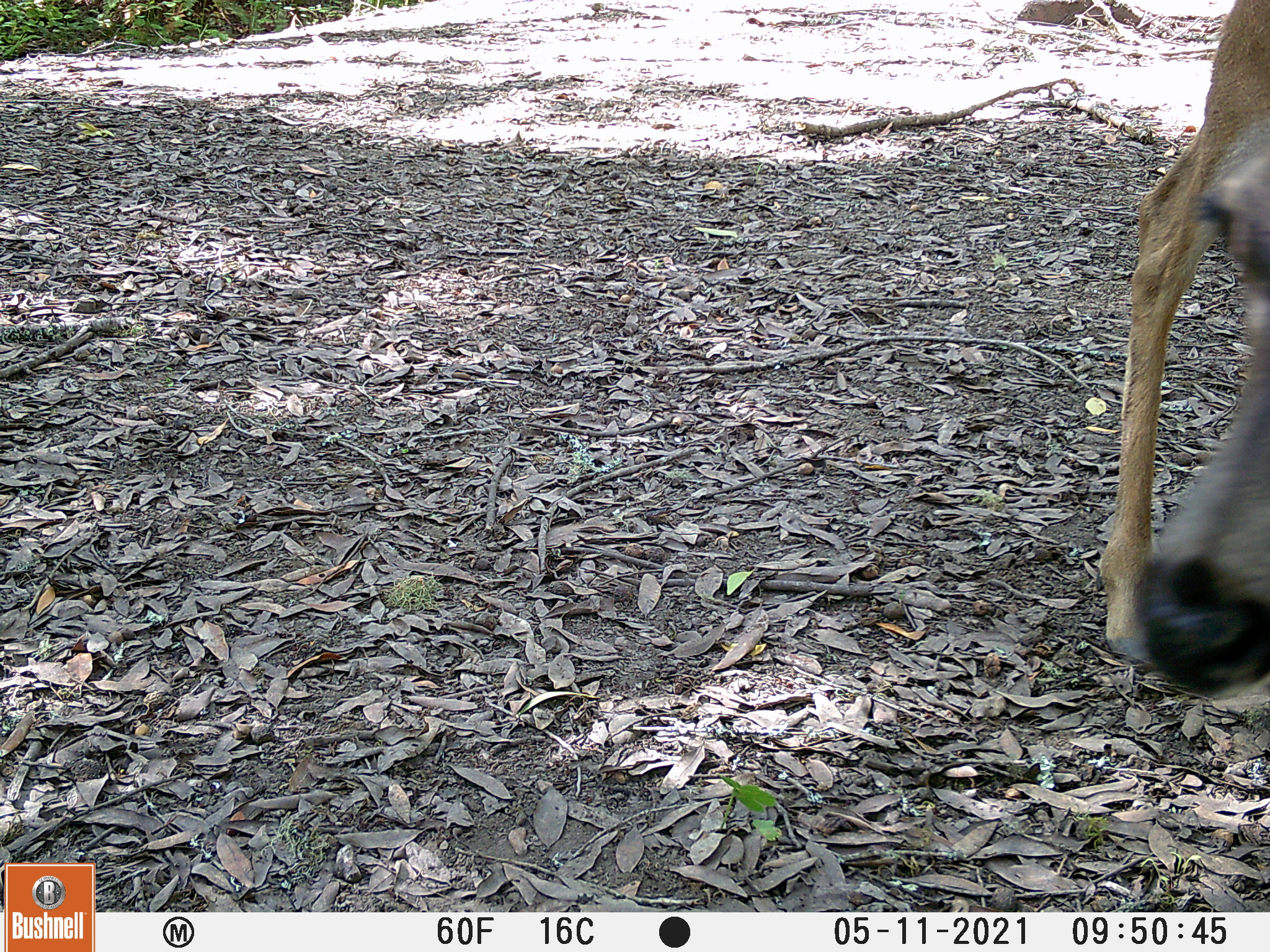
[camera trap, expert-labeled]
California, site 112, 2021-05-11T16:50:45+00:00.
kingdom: Animalia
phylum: Chordata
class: Mammalia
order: Artiodactyla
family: Cervidae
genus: Odocoileus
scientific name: Odocoileus hemionus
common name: mule deer